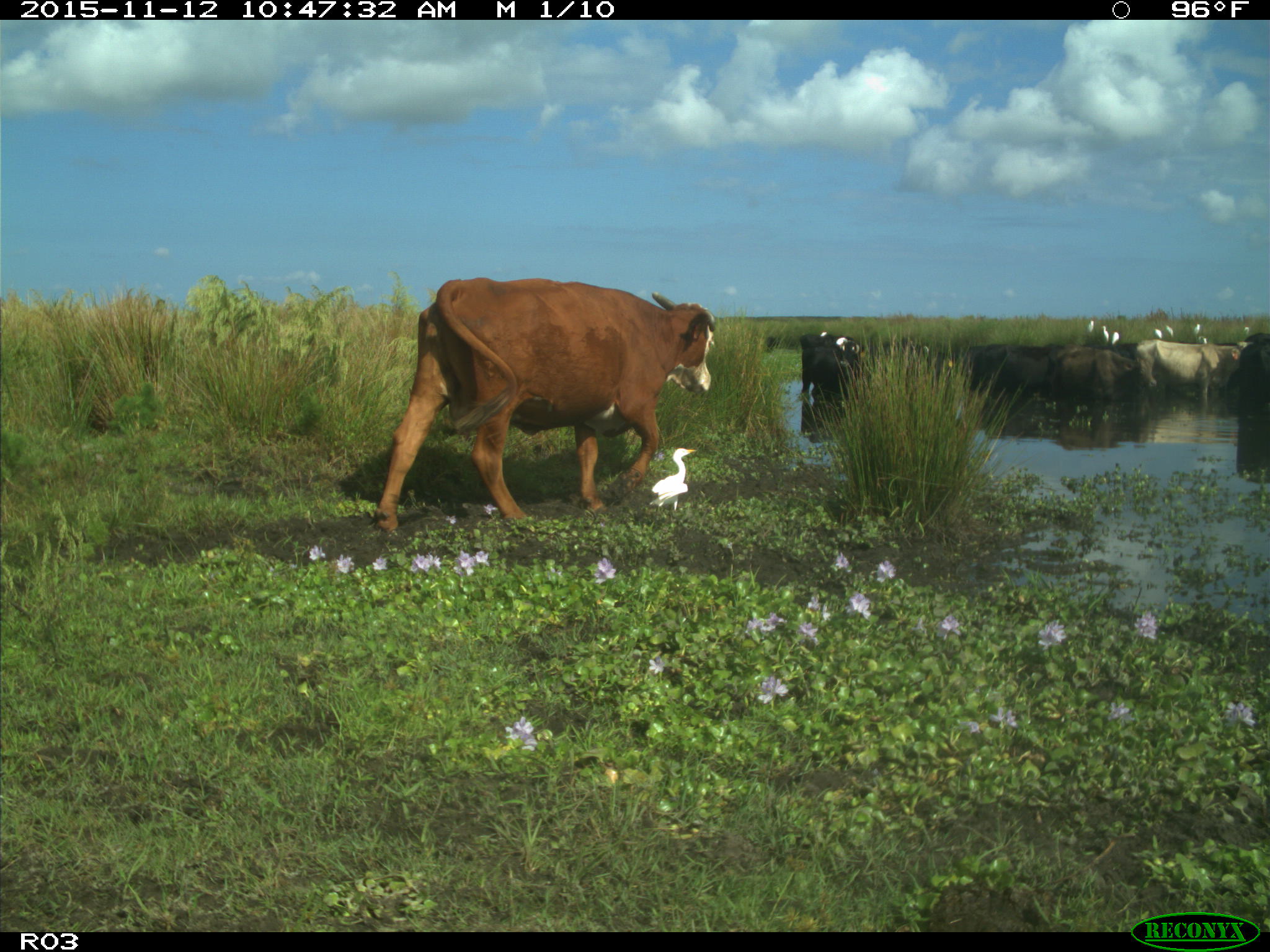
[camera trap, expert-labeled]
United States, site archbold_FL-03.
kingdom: Animalia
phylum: Chordata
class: Mammalia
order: Artiodactyla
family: Bovidae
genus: Bos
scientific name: Bos taurus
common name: domestic cow